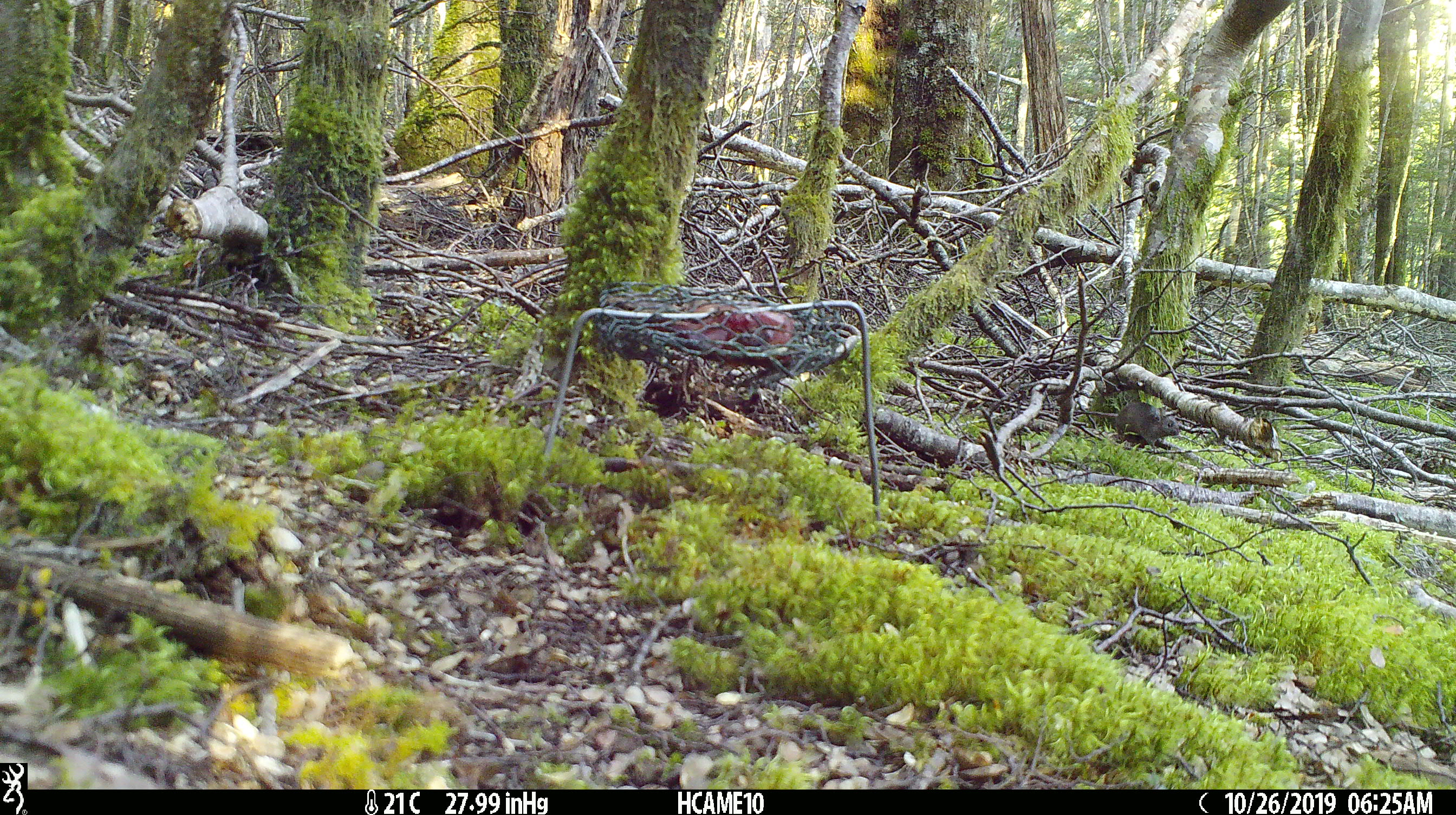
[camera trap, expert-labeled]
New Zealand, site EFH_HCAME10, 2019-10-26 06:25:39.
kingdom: Animalia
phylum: Chordata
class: Mammalia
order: Rodentia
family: Muridae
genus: Mus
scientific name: Mus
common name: mouse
Mouse (Mus).